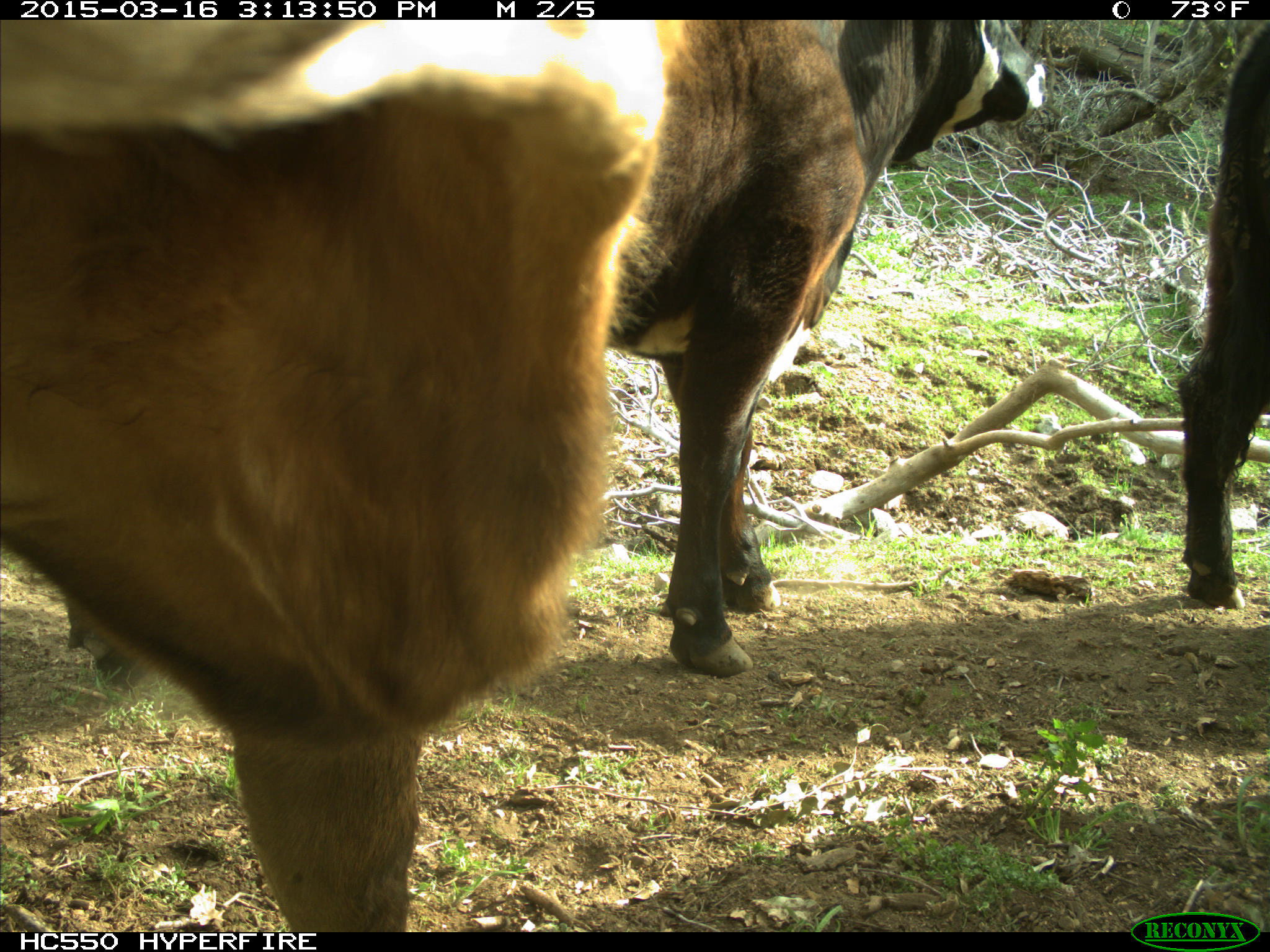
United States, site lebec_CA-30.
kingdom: Animalia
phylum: Chordata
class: Mammalia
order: Artiodactyla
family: Bovidae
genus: Bos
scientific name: Bos taurus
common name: domestic cow